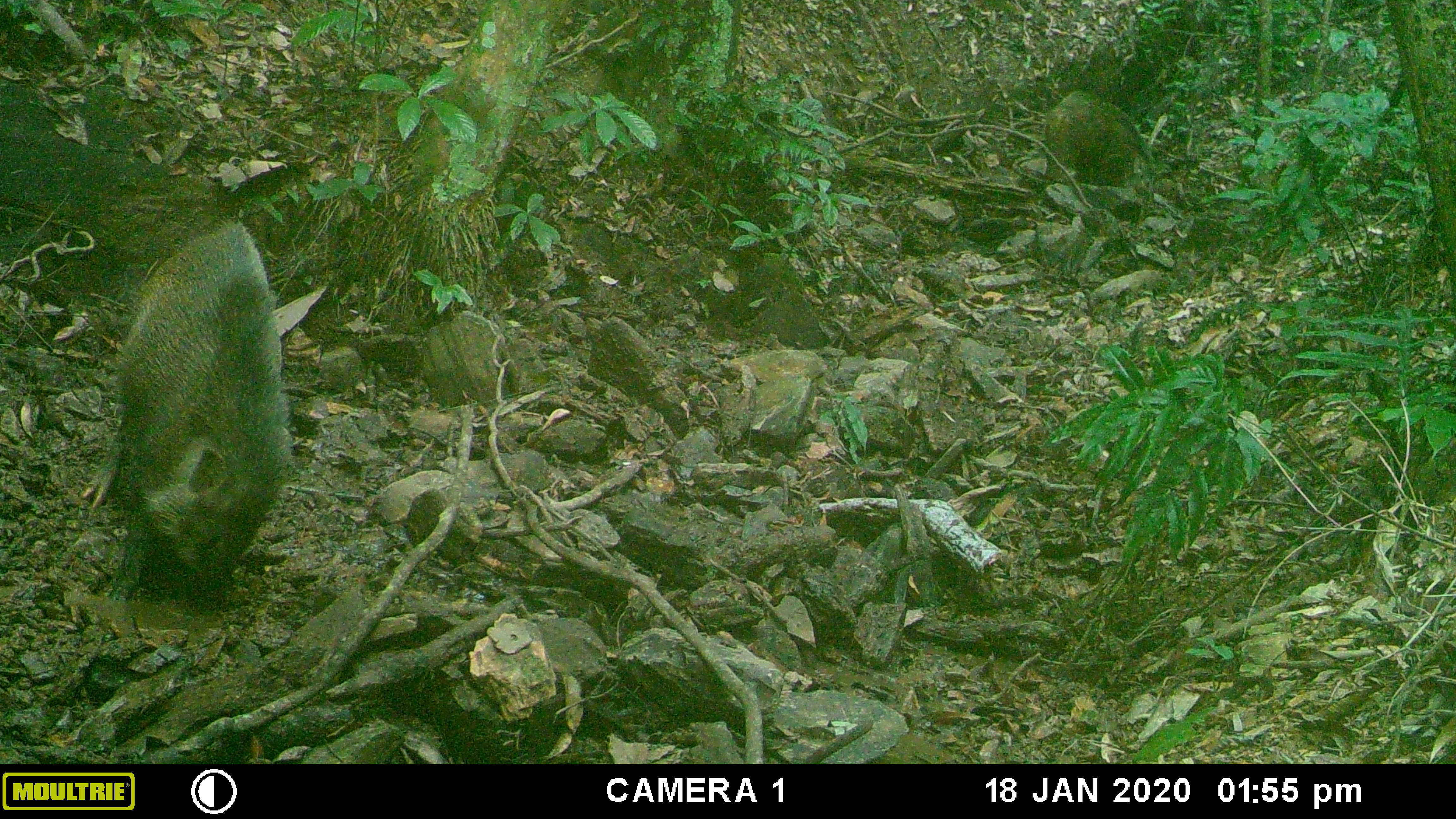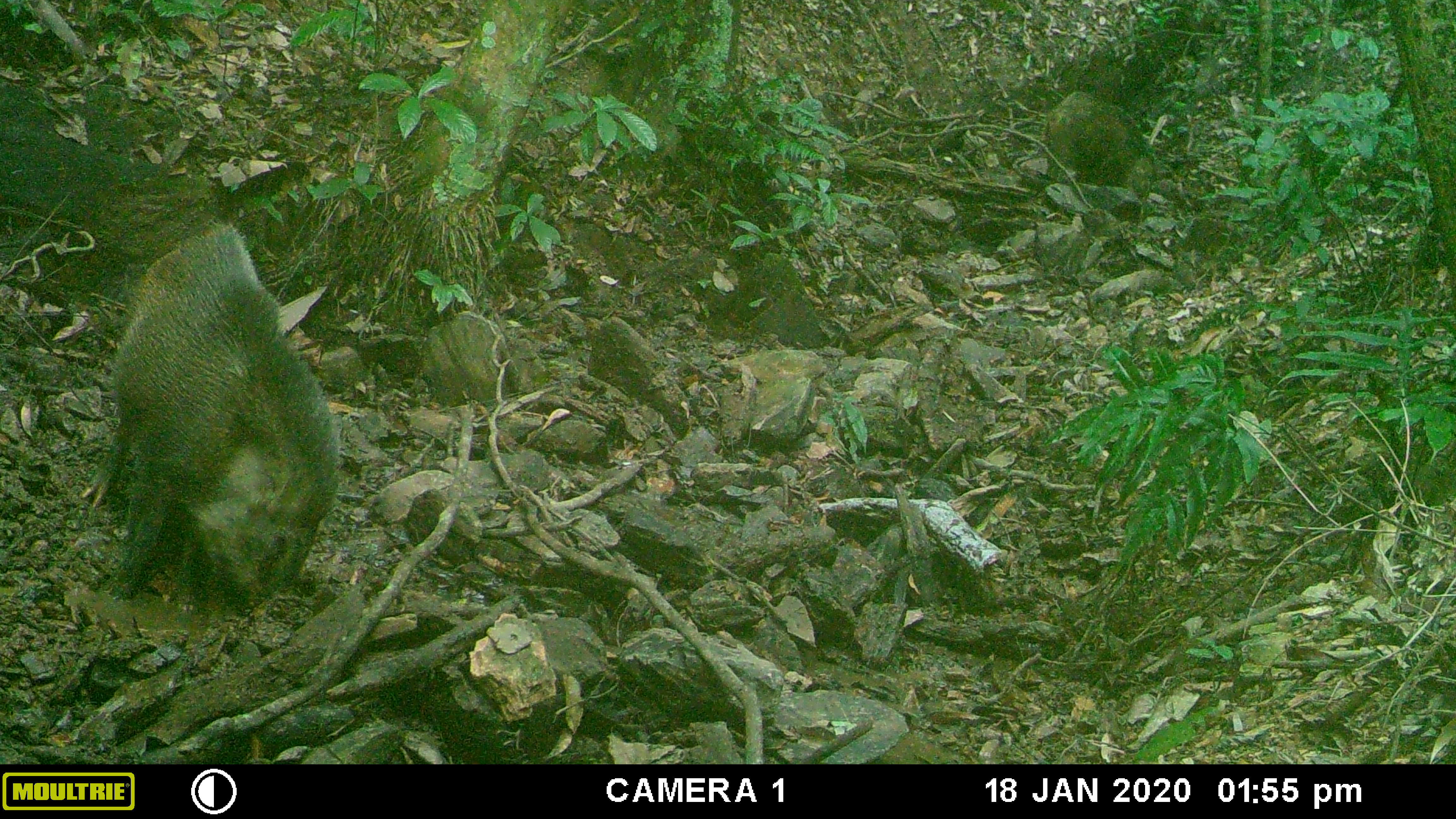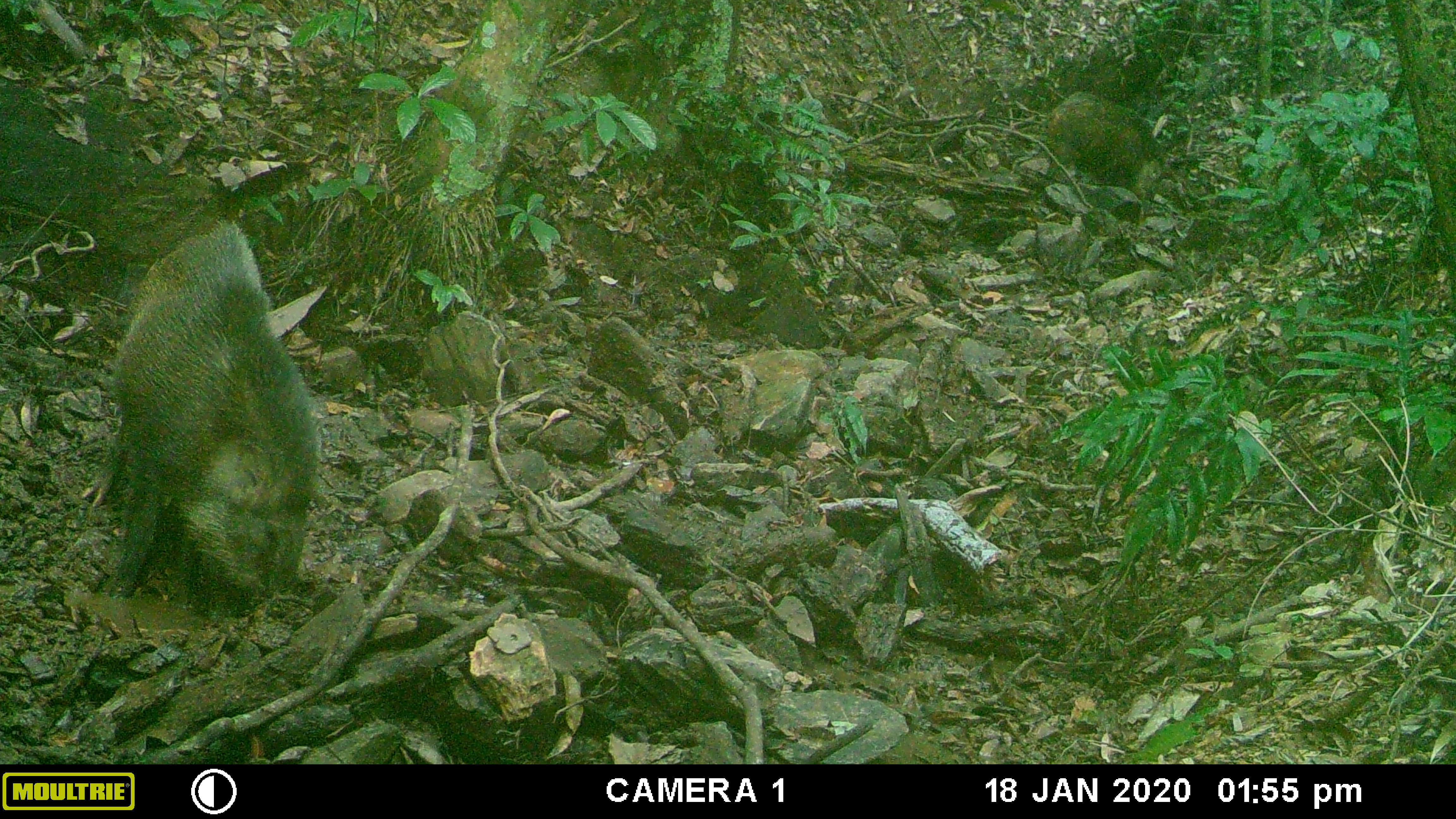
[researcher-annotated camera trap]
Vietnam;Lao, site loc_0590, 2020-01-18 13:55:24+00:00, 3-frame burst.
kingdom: Animalia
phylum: Chordata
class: Mammalia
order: Artiodactyla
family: Suidae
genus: Sus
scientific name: Sus scrofa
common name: eurasian wild pig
Eurasian wild pig (Sus scrofa). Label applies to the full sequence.